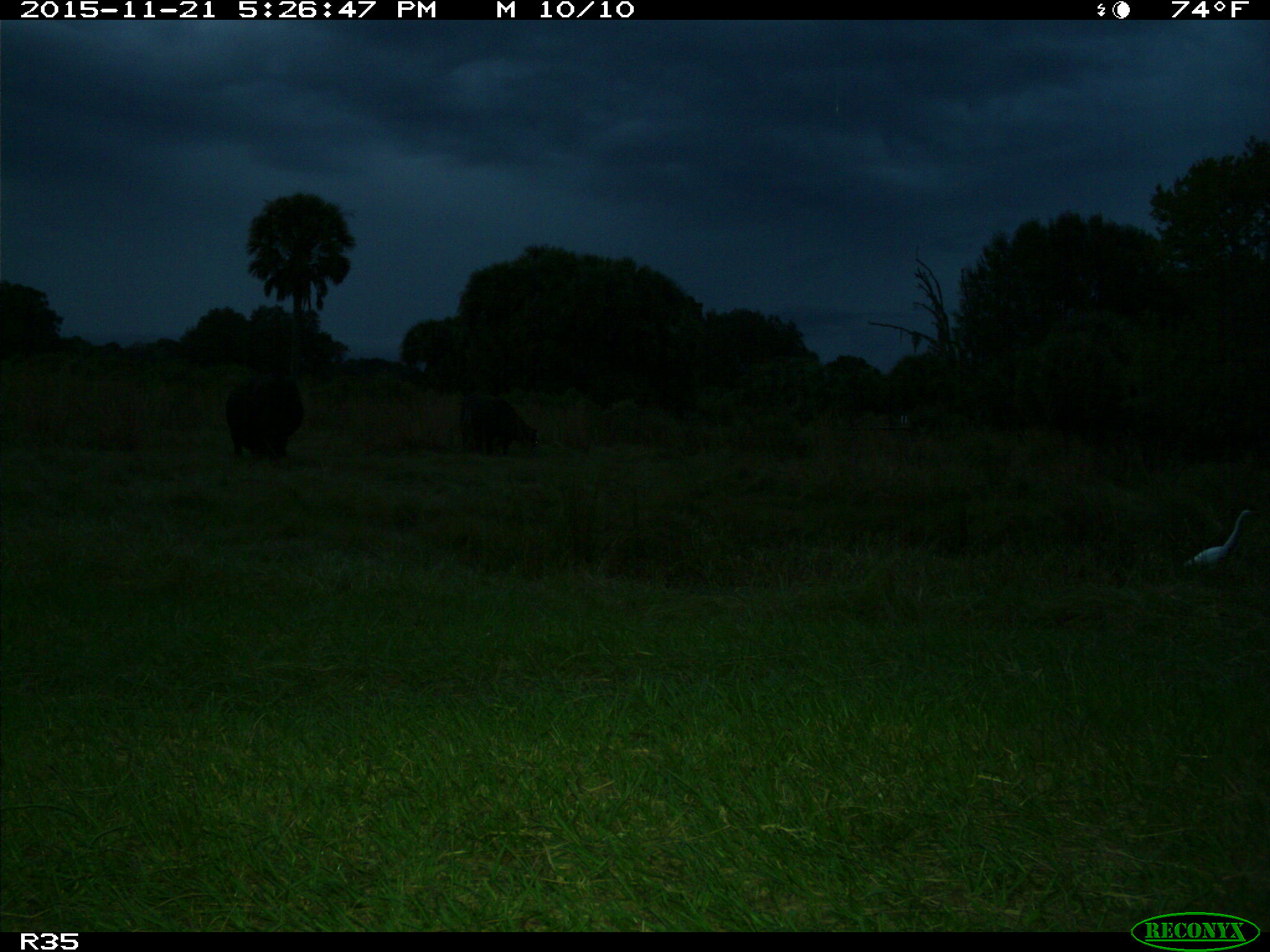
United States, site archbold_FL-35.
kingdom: Animalia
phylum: Chordata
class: Mammalia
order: Artiodactyla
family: Bovidae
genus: Bos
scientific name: Bos taurus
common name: domestic cow